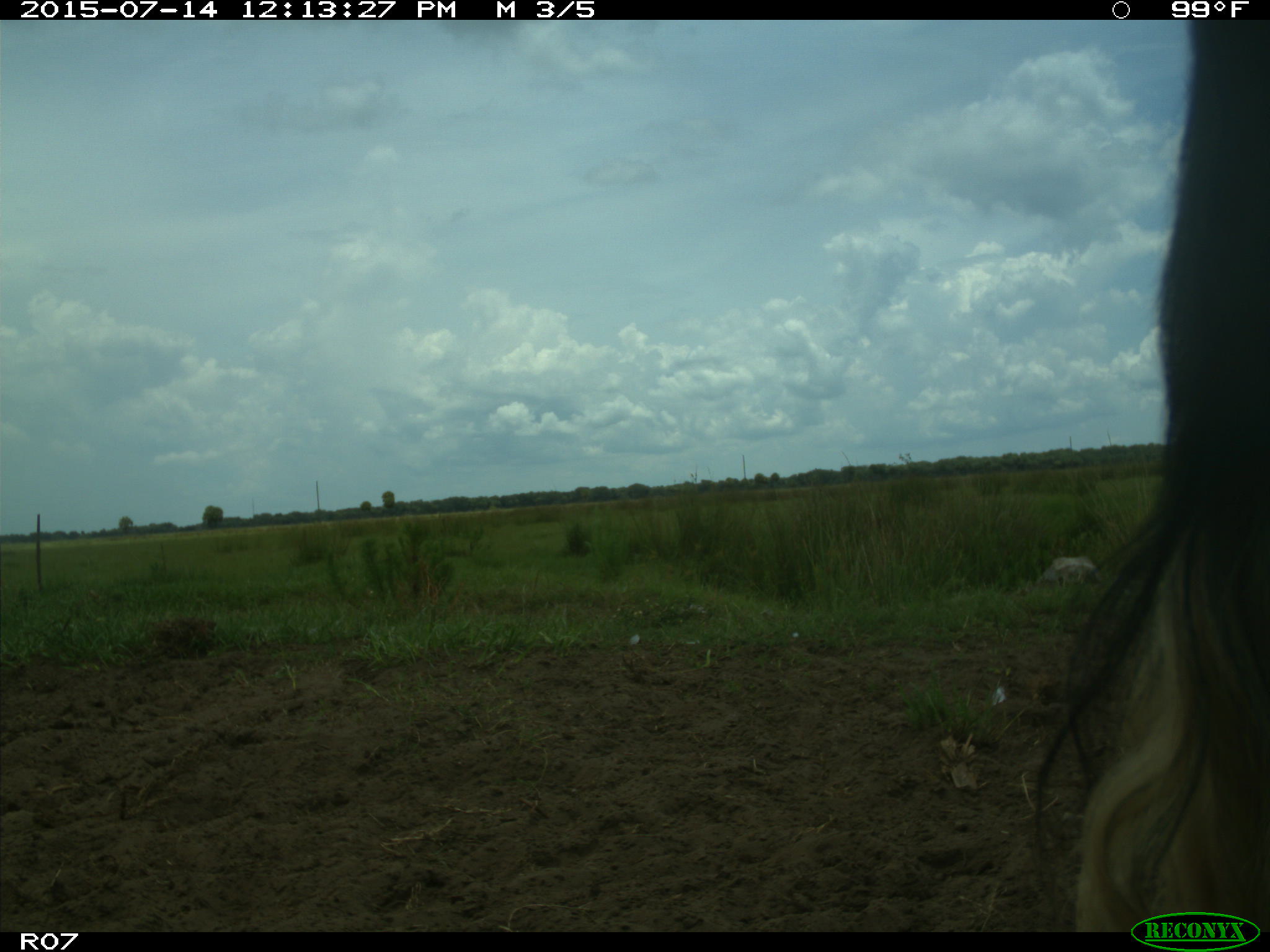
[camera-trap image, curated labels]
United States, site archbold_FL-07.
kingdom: Animalia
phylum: Chordata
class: Mammalia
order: Artiodactyla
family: Bovidae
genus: Bos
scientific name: Bos taurus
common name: domestic cow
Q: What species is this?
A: Bos taurus (domestic cow).